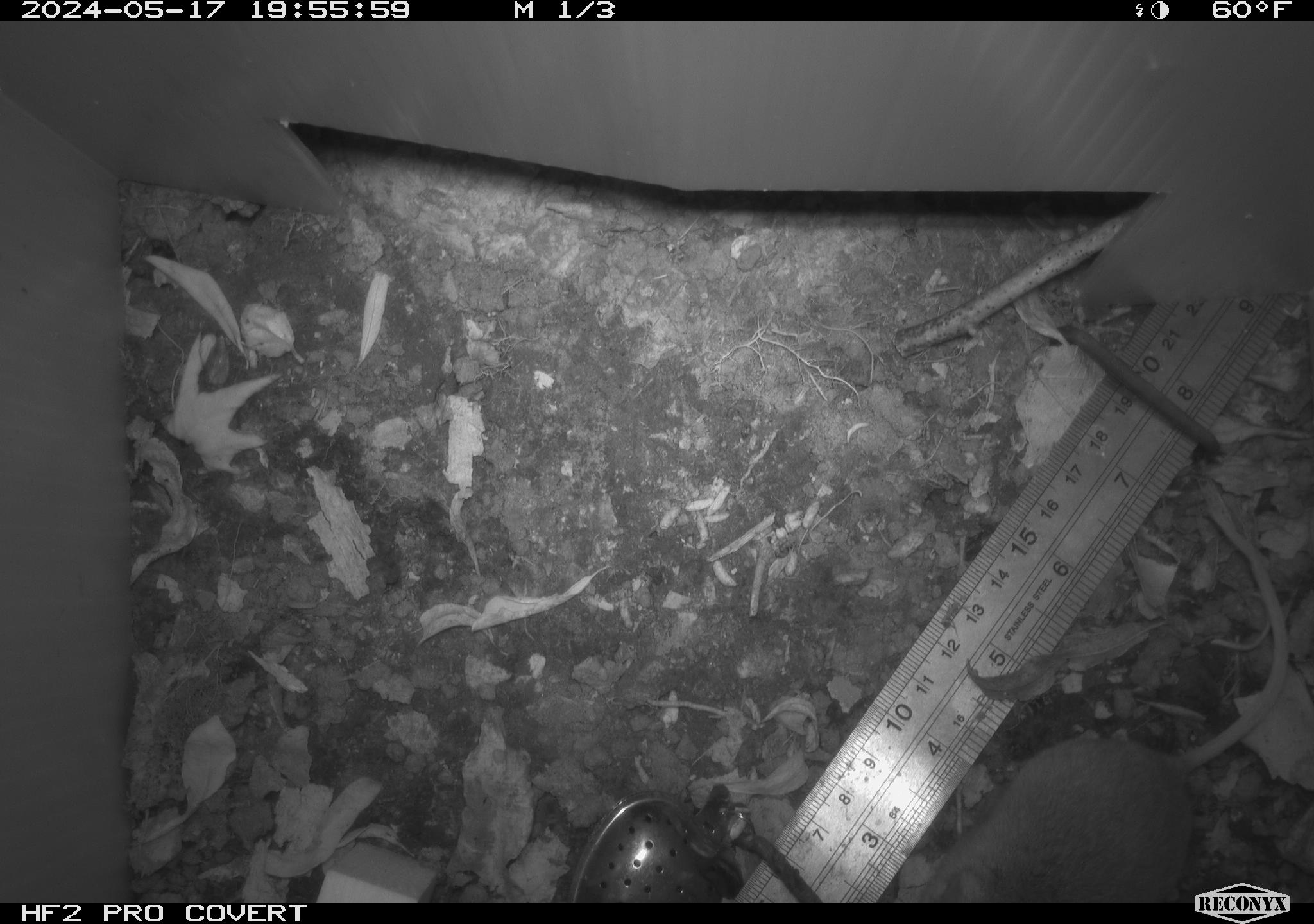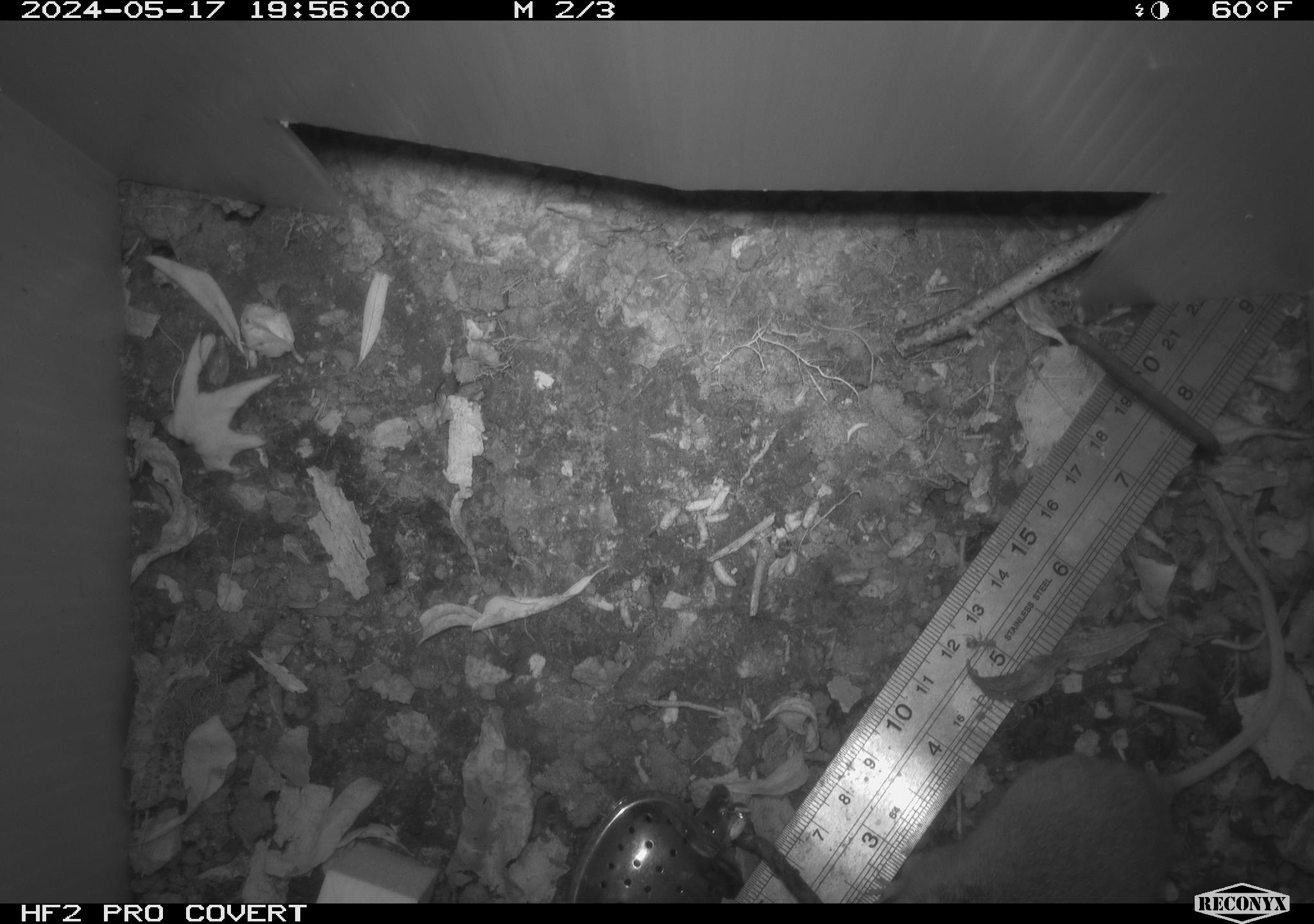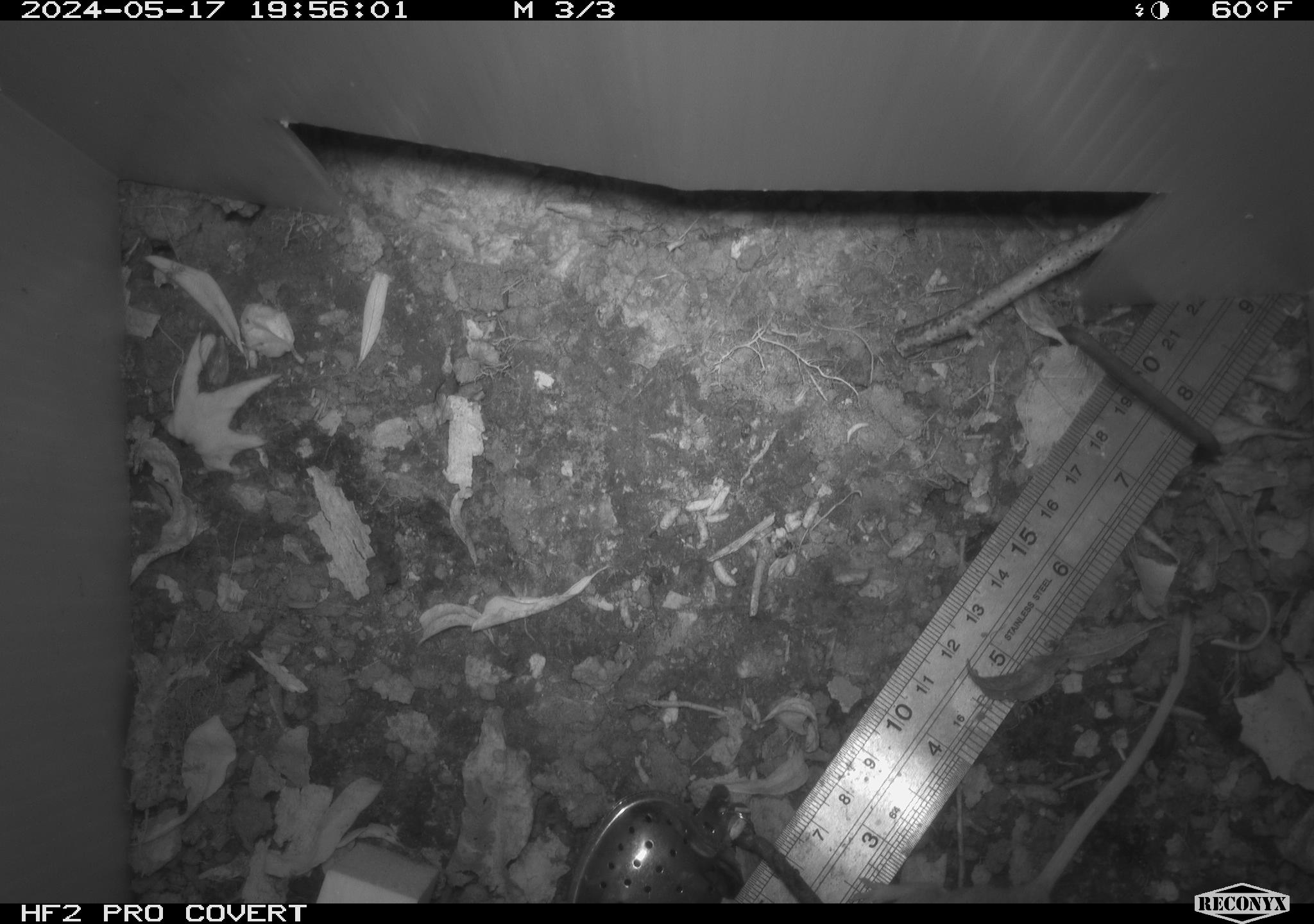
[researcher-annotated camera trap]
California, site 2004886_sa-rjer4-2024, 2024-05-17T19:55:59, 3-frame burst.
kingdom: Animalia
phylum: Chordata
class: Mammalia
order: Rodentia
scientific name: Rodentia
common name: mouse species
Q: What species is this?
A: Mouse species (Rodentia).